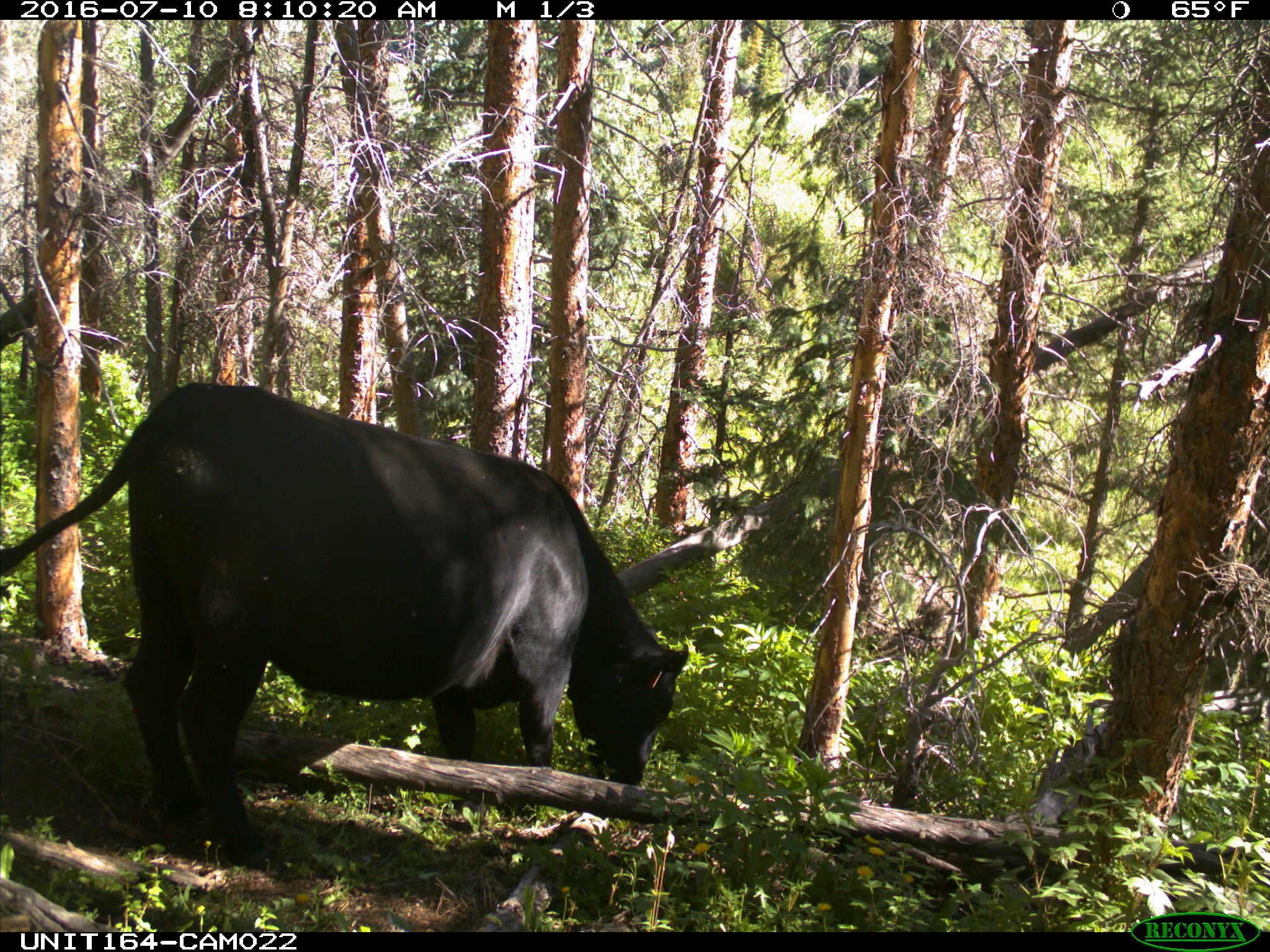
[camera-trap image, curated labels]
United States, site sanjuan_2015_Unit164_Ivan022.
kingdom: Animalia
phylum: Chordata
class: Mammalia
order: Artiodactyla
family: Bovidae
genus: Bos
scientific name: Bos taurus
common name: domestic cow